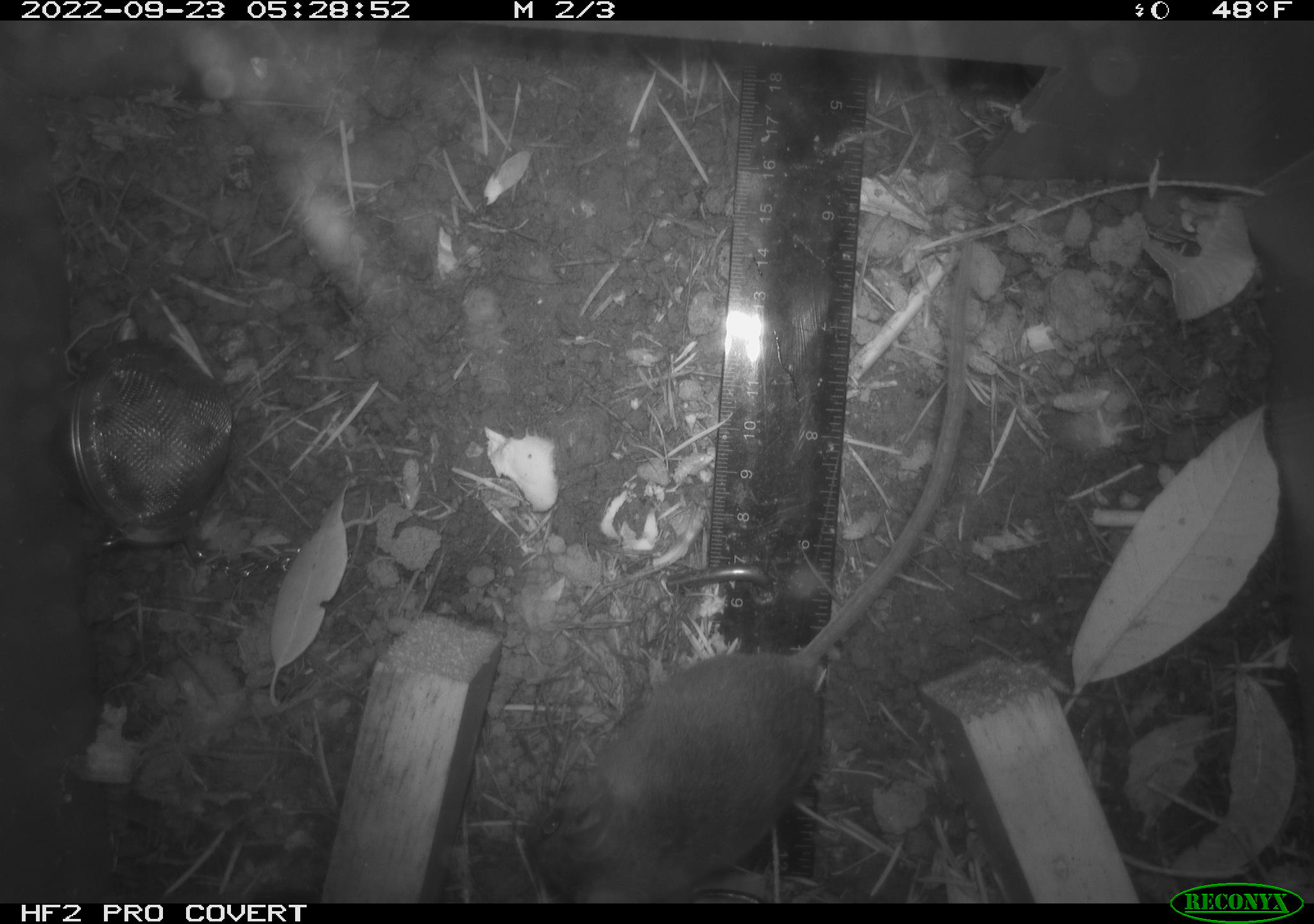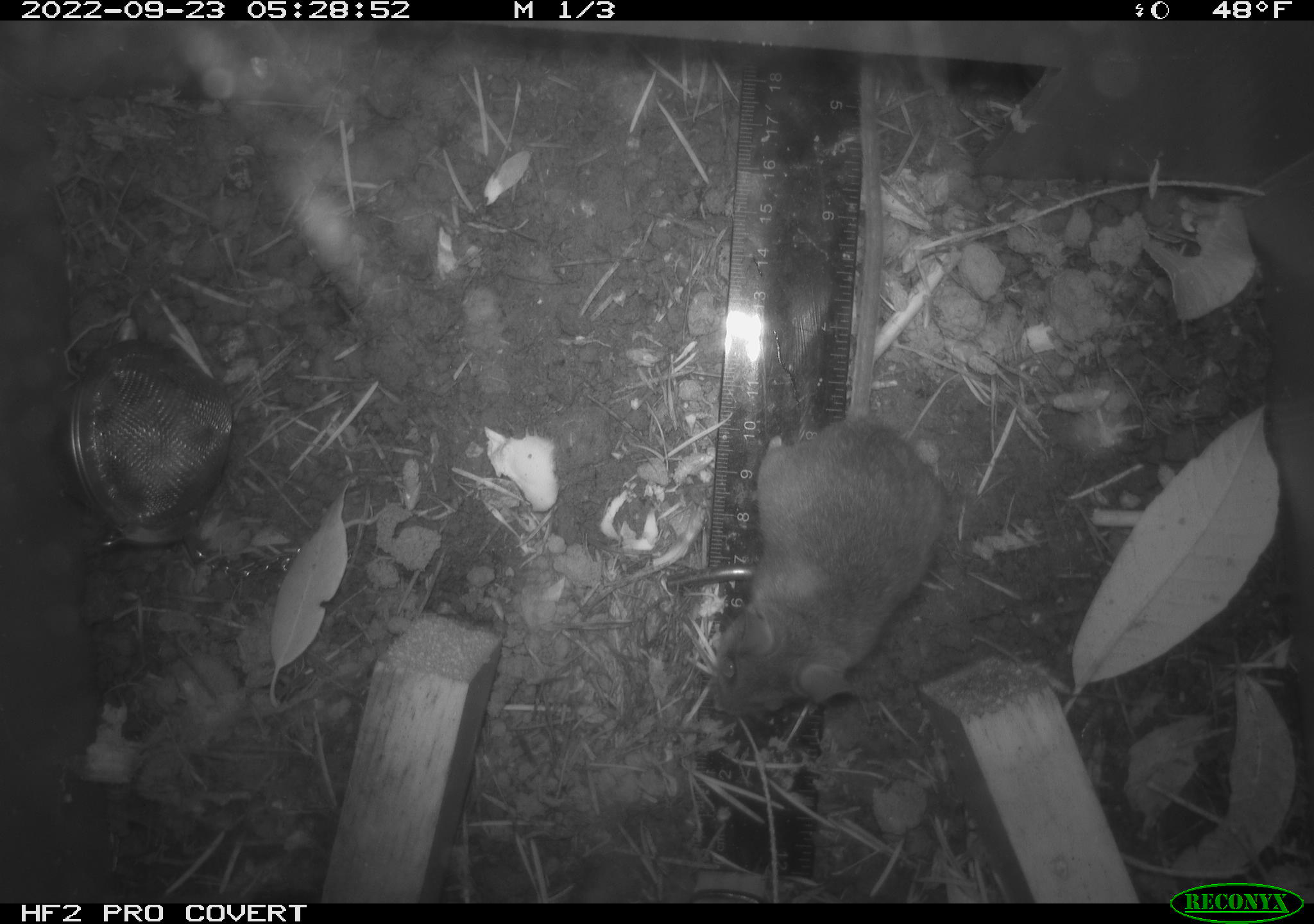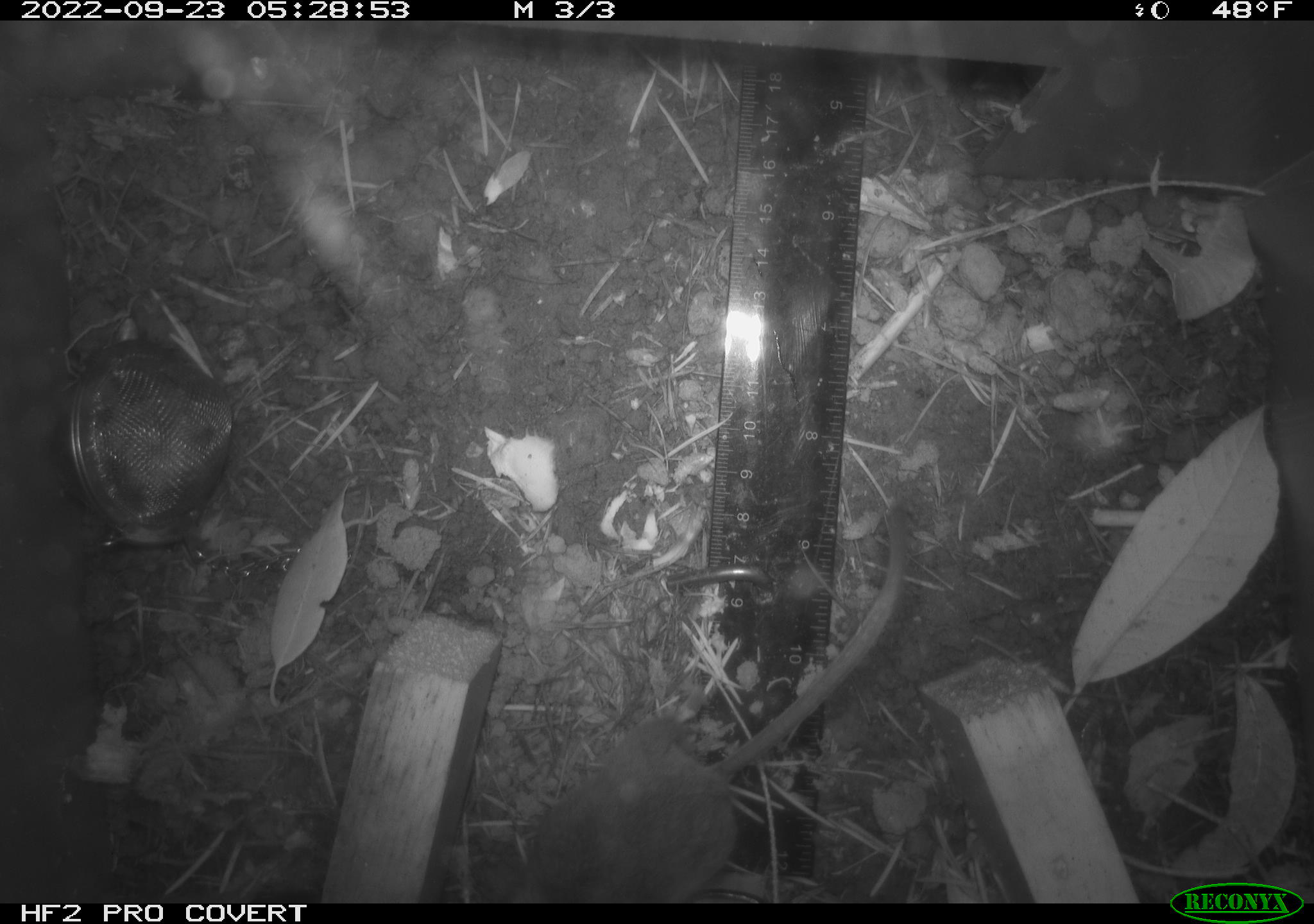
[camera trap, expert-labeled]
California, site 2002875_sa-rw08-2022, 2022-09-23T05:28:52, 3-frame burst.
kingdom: Animalia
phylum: Chordata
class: Mammalia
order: Rodentia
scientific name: Rodentia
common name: mouse species